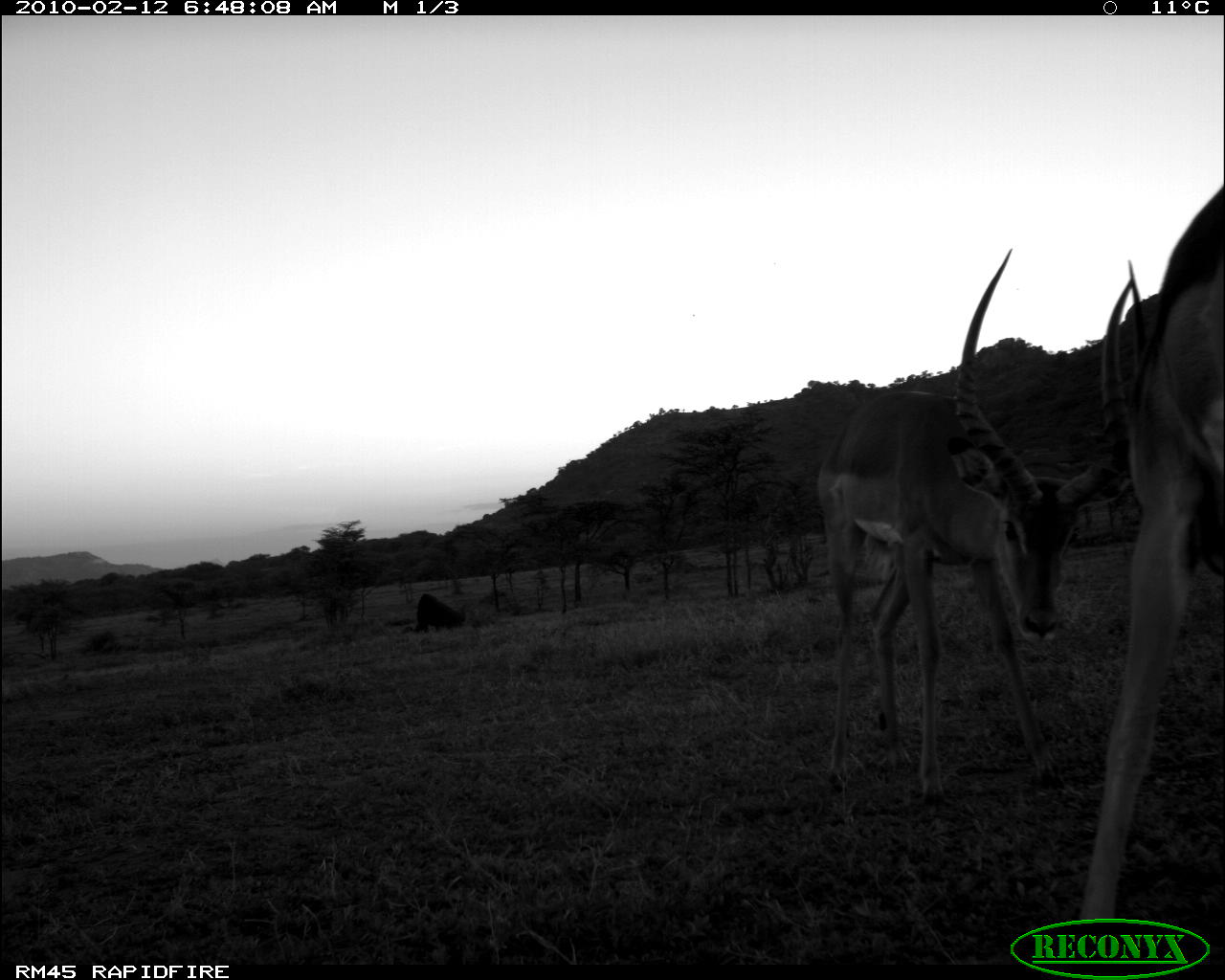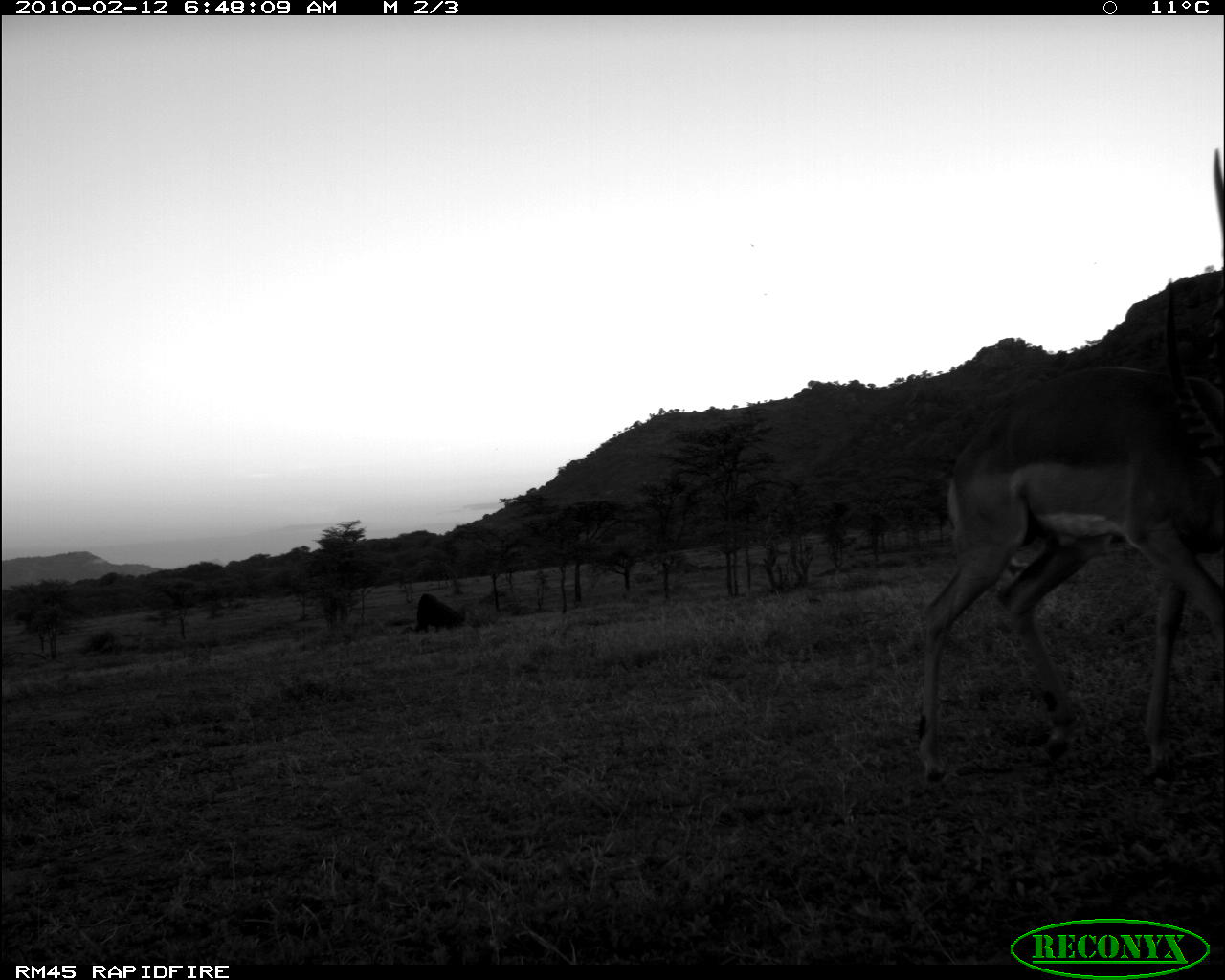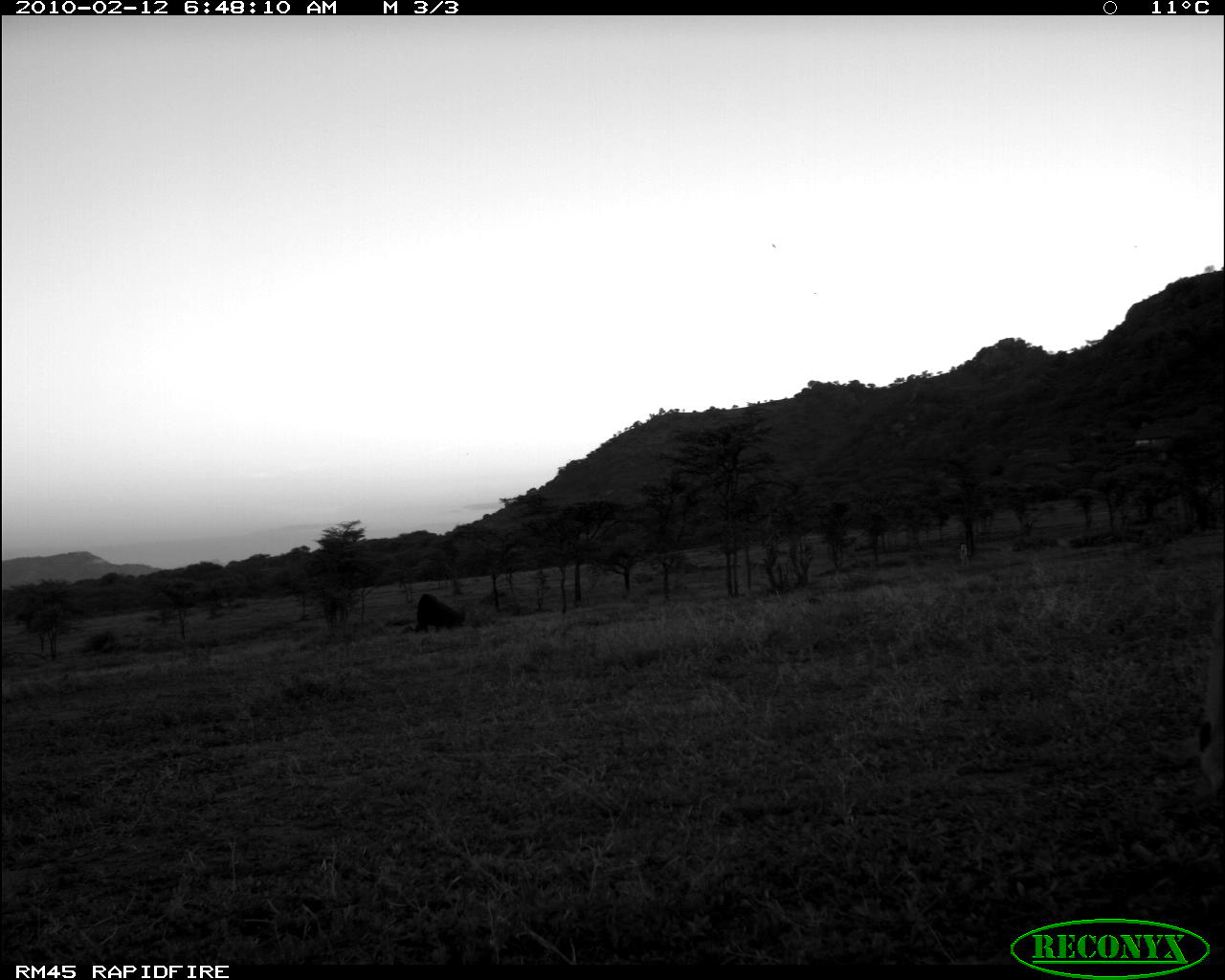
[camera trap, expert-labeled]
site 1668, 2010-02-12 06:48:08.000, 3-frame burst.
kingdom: Animalia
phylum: Chordata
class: Mammalia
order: Artiodactyla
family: Bovidae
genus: Aepyceros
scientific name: Aepyceros melampus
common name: impala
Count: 2.